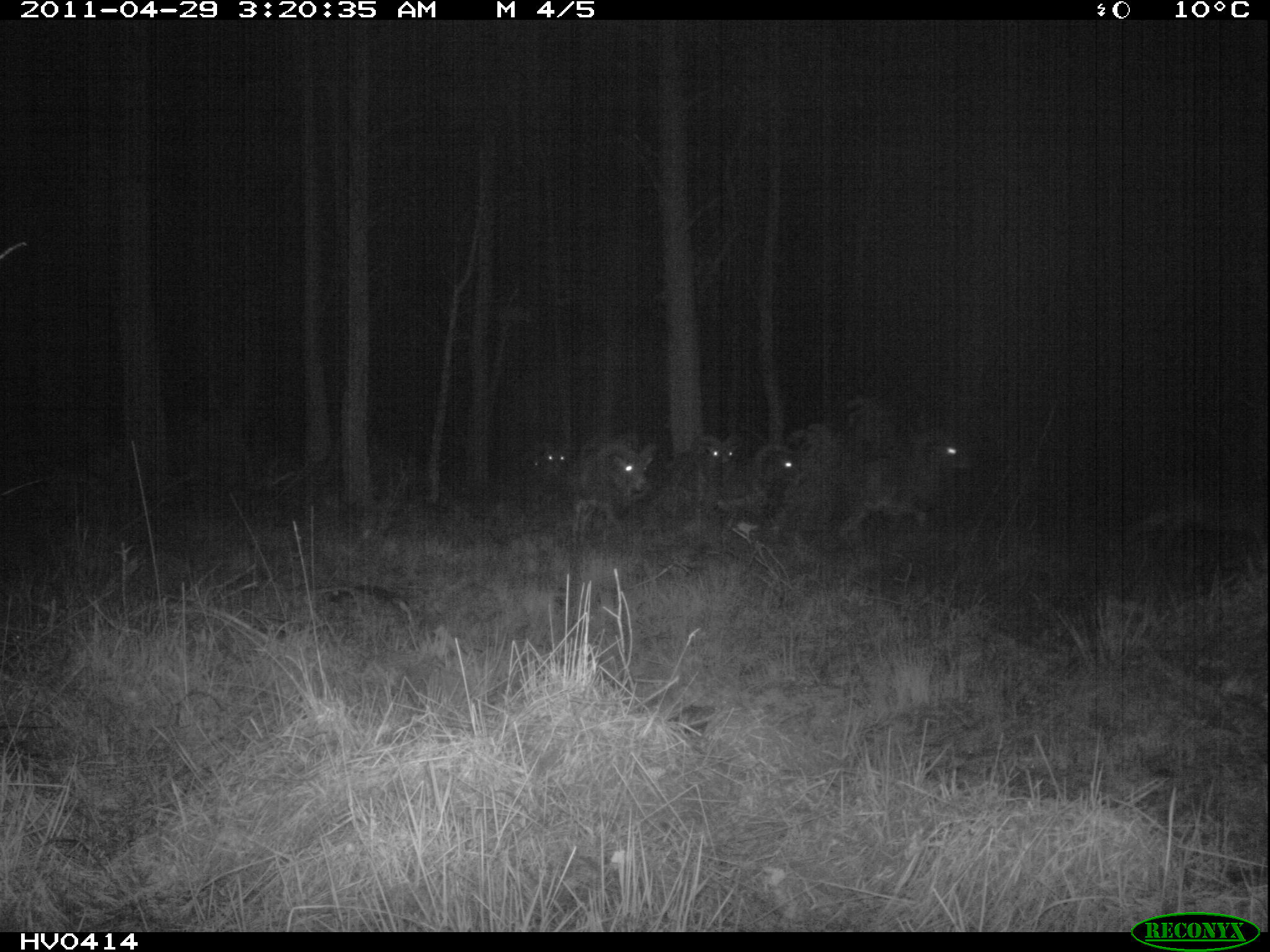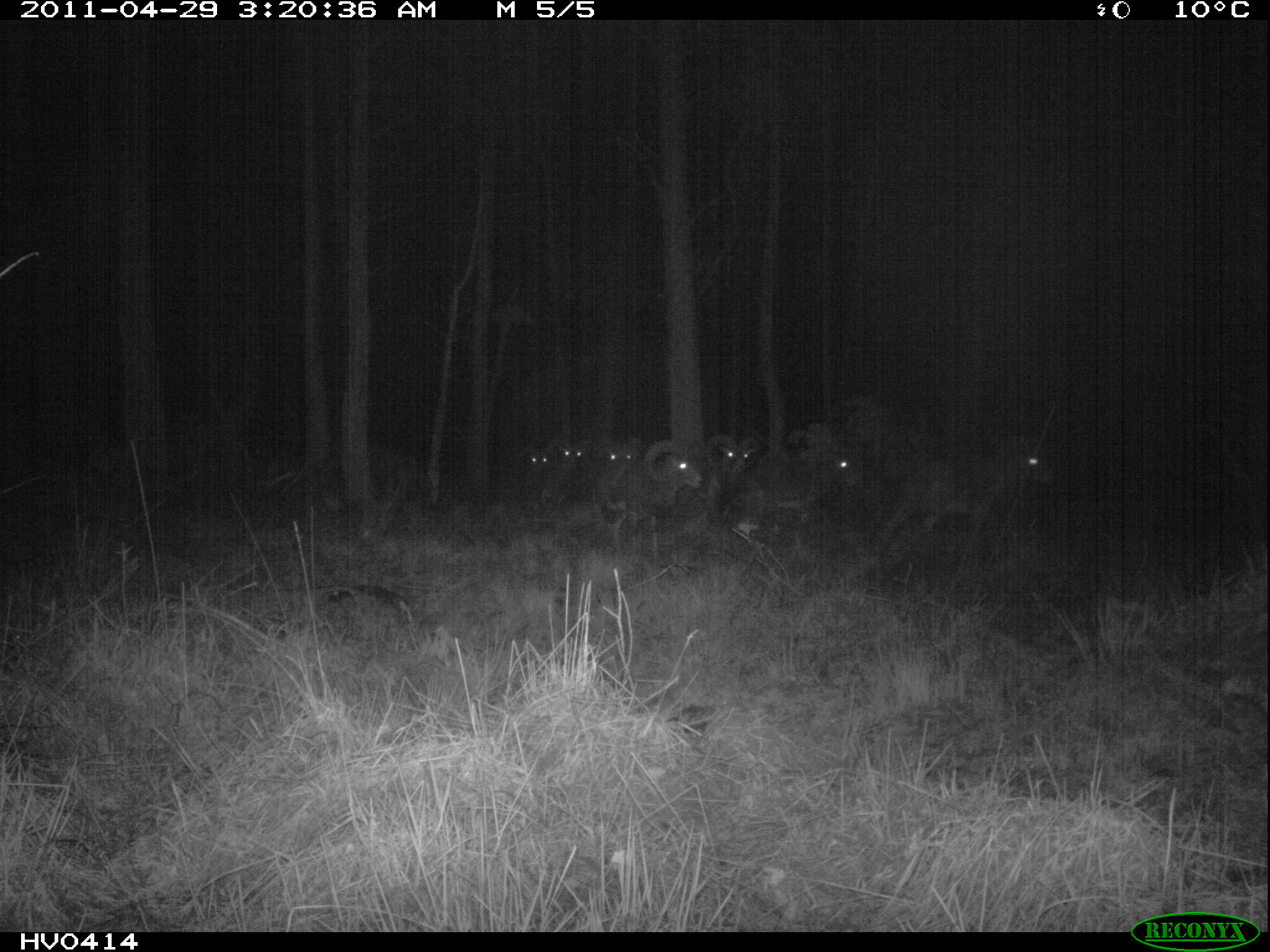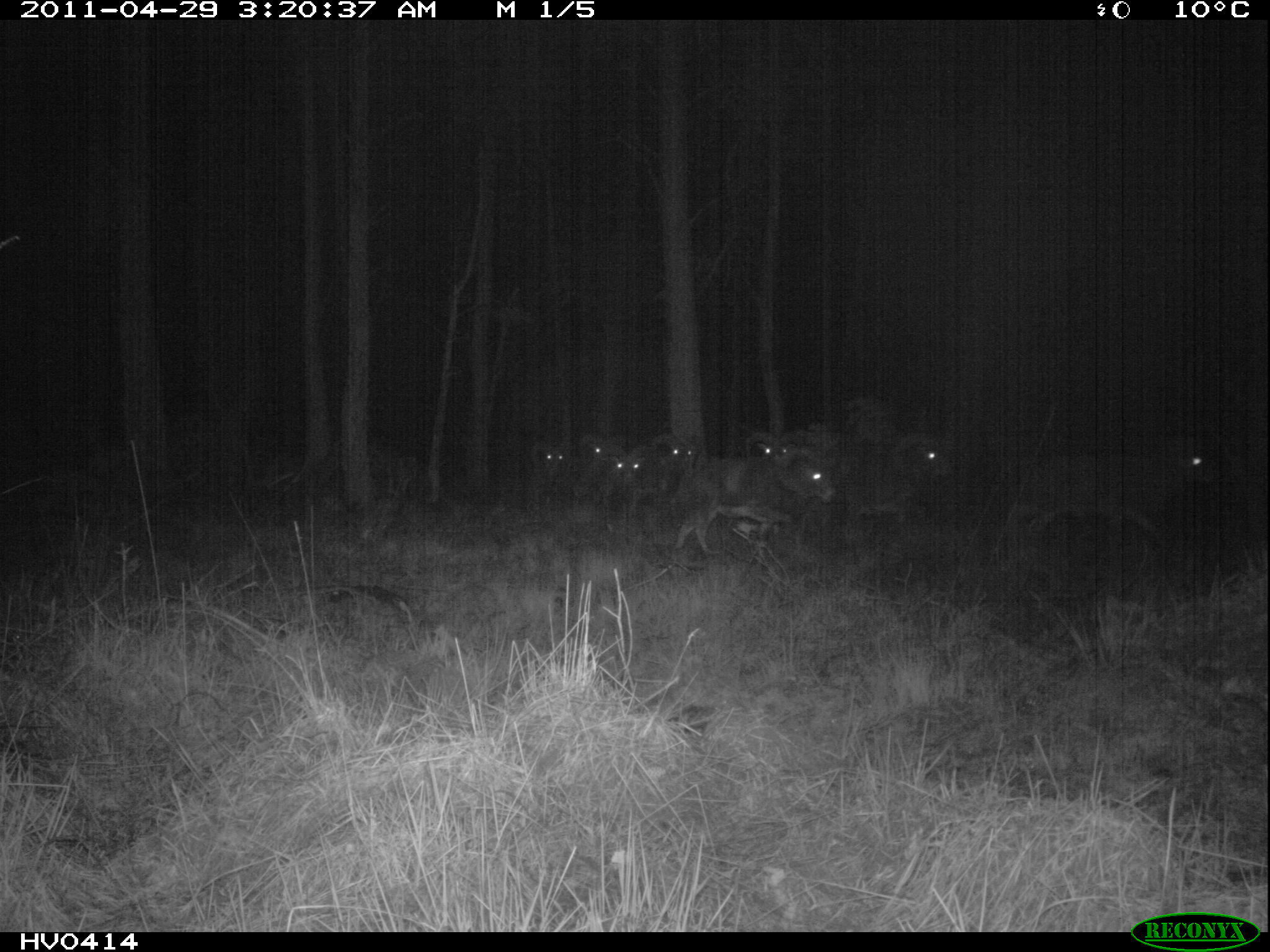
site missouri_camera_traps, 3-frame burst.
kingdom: Animalia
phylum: Chordata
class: Mammalia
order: Artiodactyla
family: Bovidae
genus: Ovis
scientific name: Ovis ammon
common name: mouflon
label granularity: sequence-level